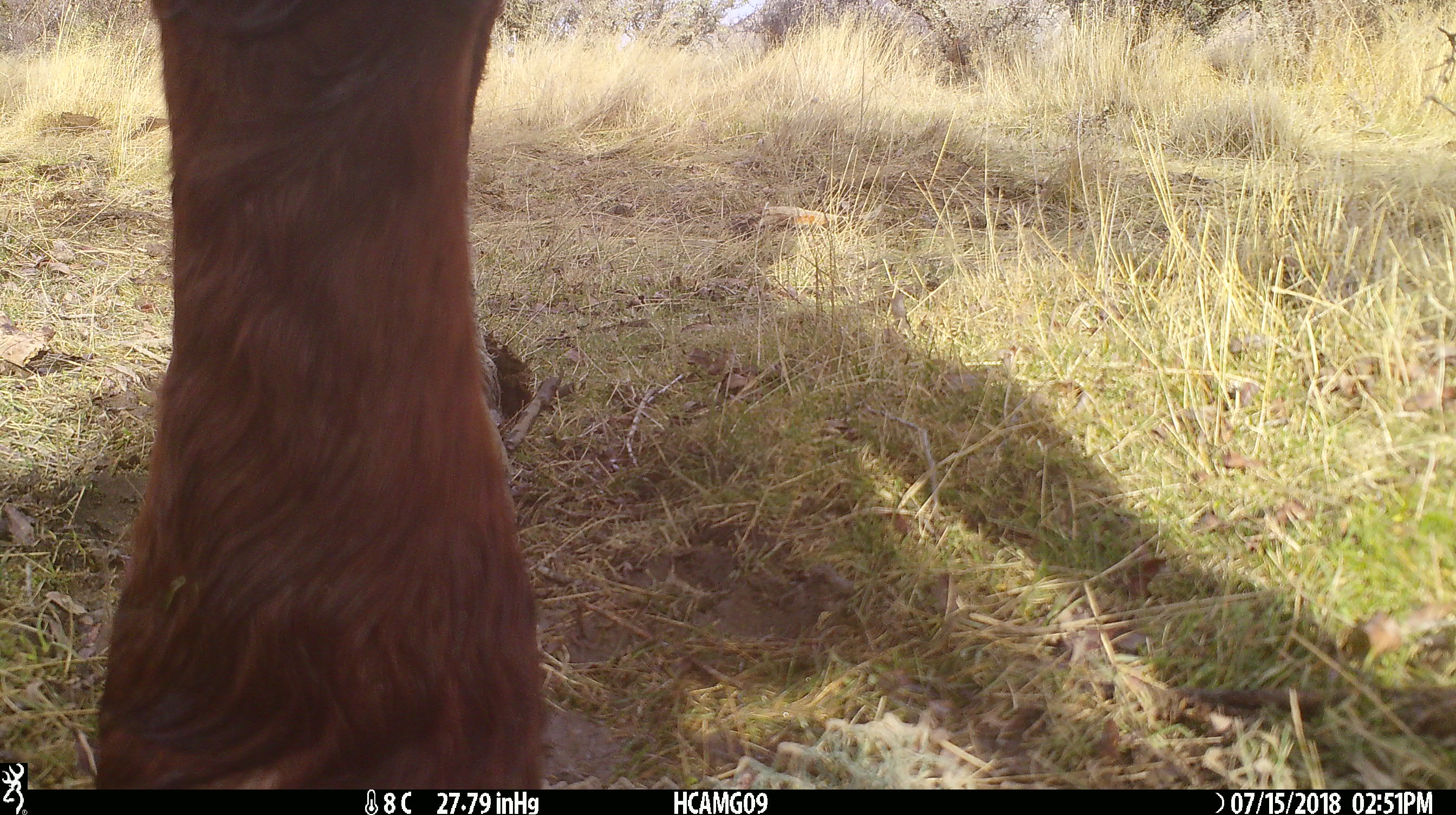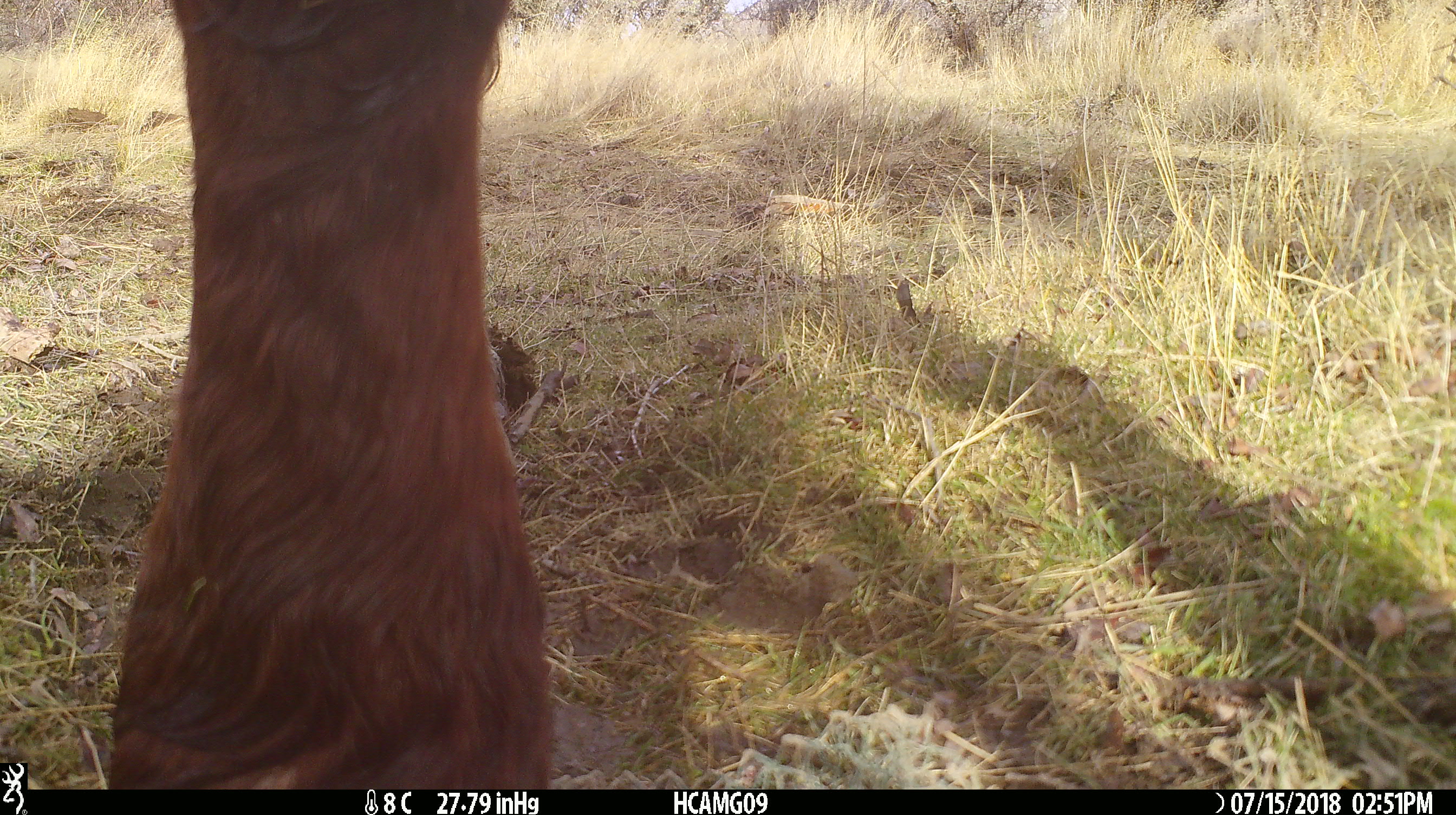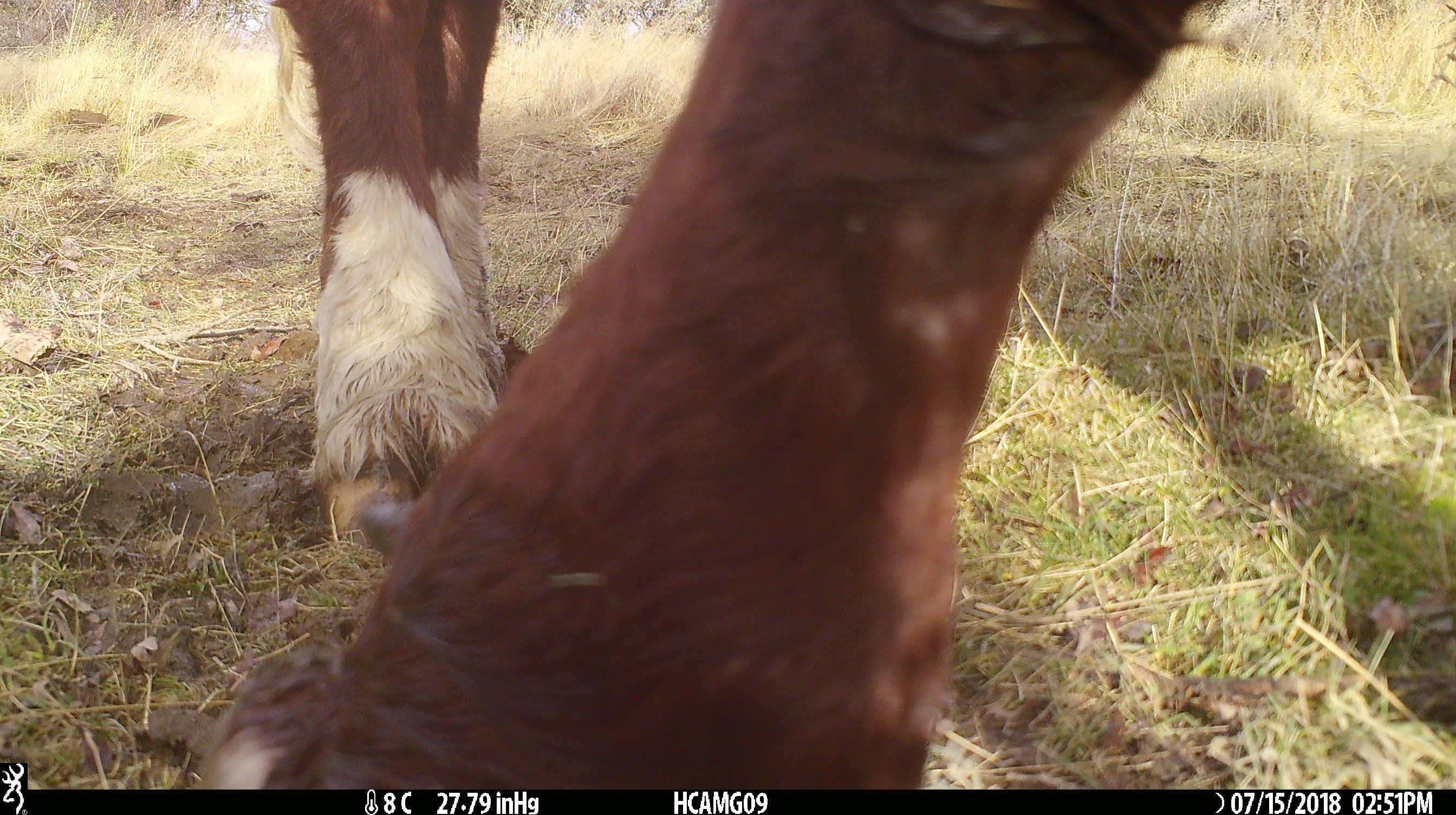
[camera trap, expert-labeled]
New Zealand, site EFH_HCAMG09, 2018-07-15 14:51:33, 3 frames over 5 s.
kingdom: Animalia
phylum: Chordata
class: Mammalia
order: Artiodactyla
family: Bovidae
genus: Bos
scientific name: Bos taurus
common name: domestic cow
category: cow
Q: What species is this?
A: Cow (domestic cow) (Bos taurus).